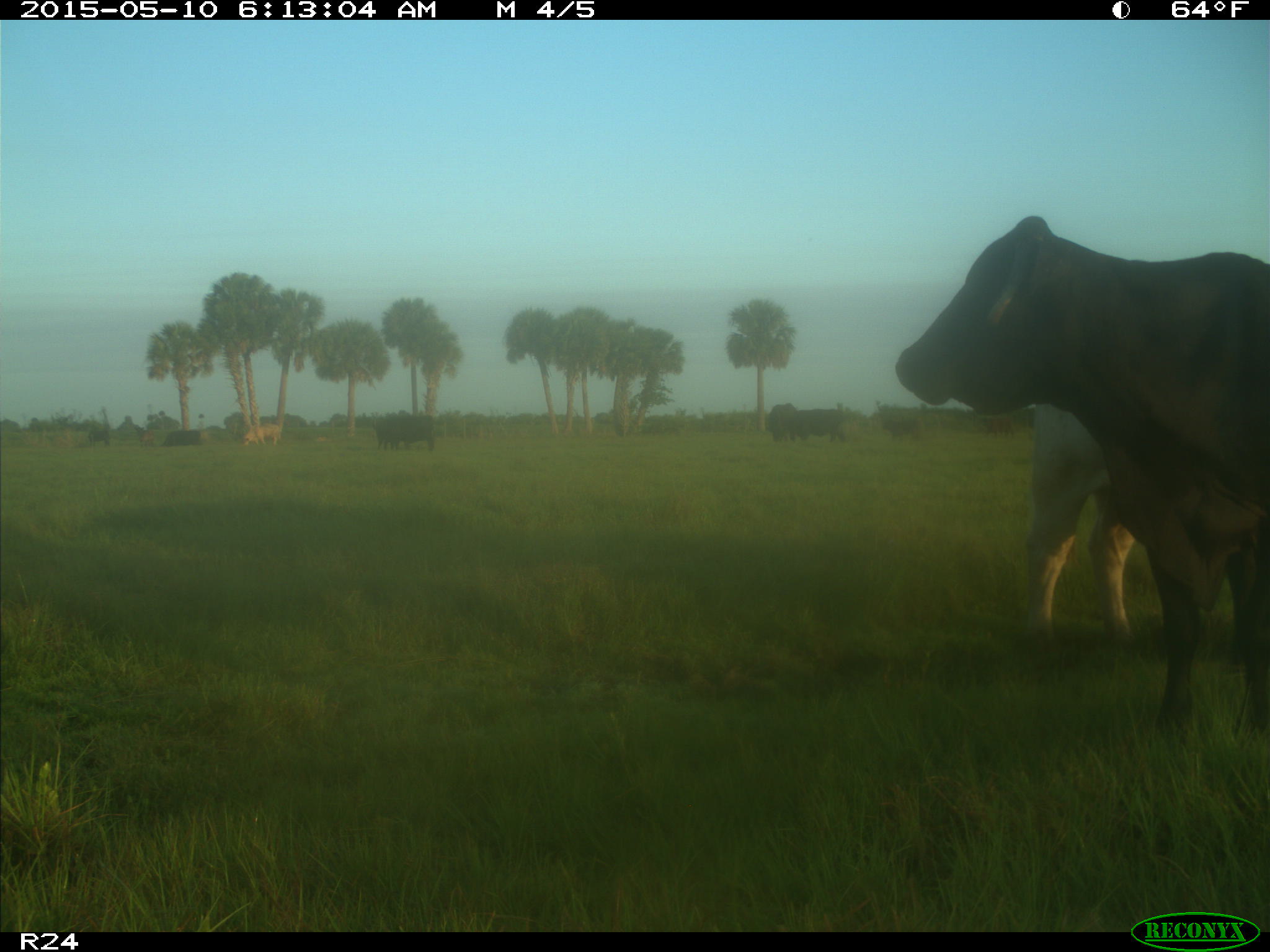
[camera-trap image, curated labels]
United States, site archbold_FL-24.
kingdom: Animalia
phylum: Chordata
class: Mammalia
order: Artiodactyla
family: Bovidae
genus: Bos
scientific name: Bos taurus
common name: domestic cow